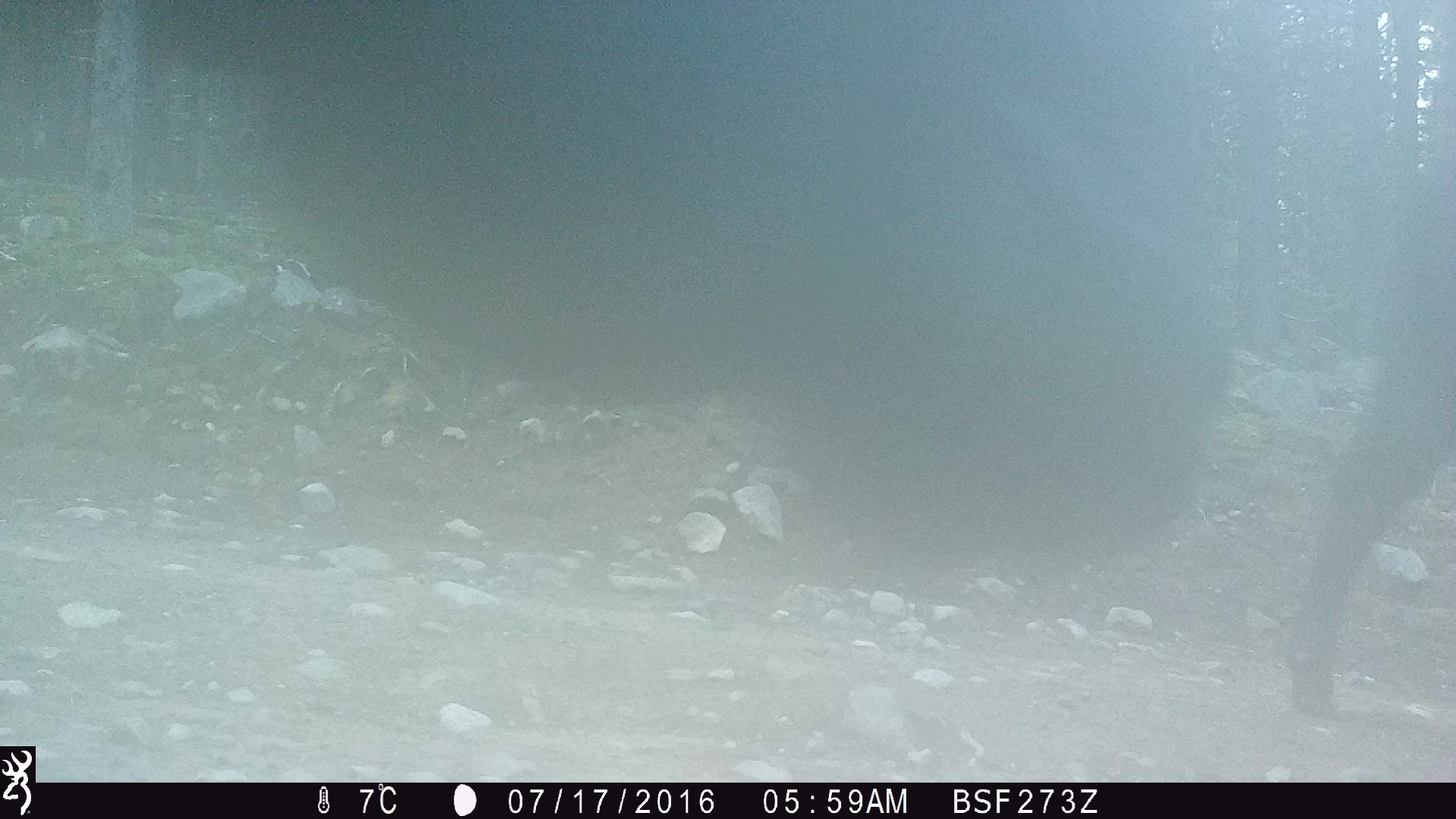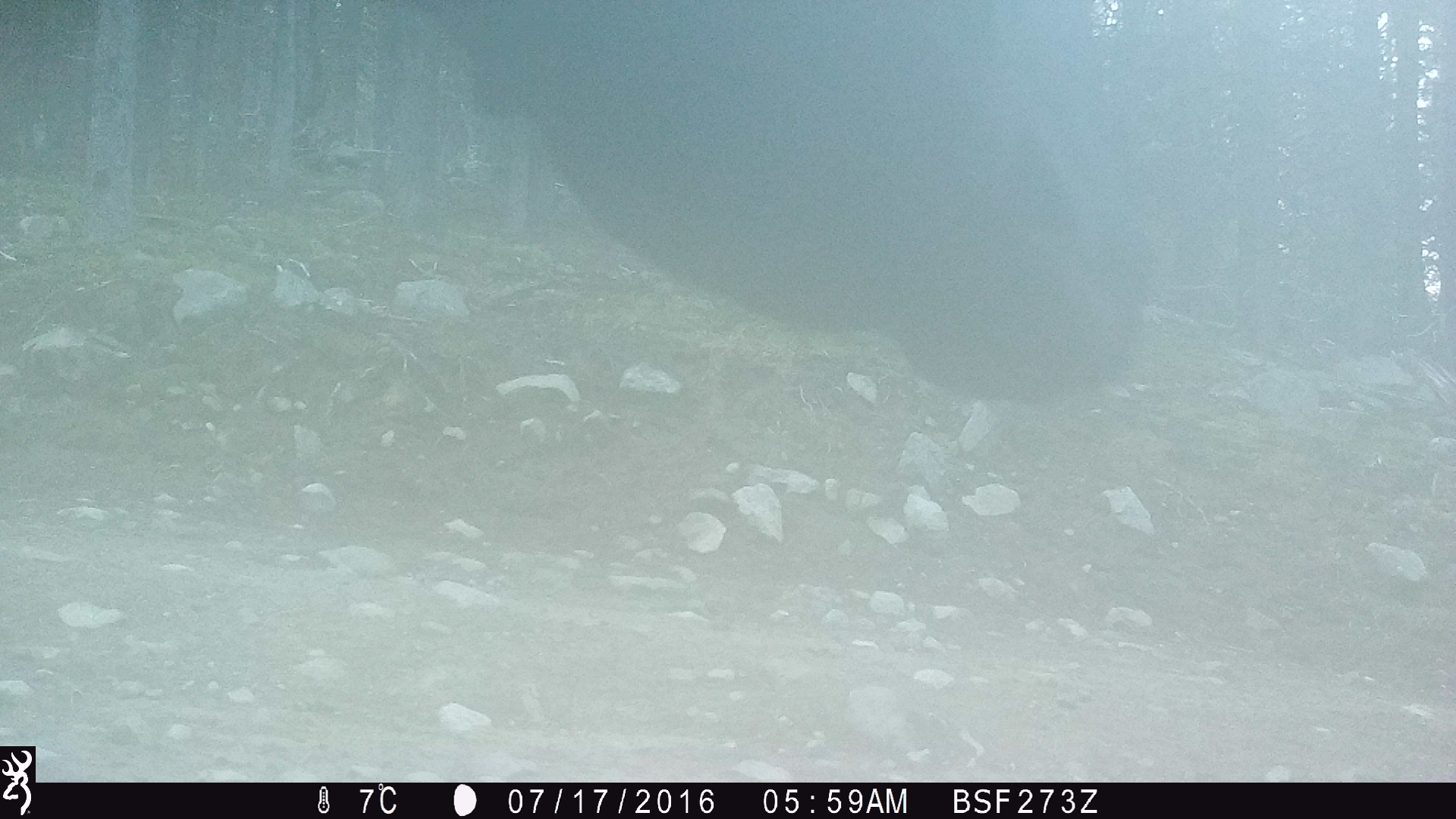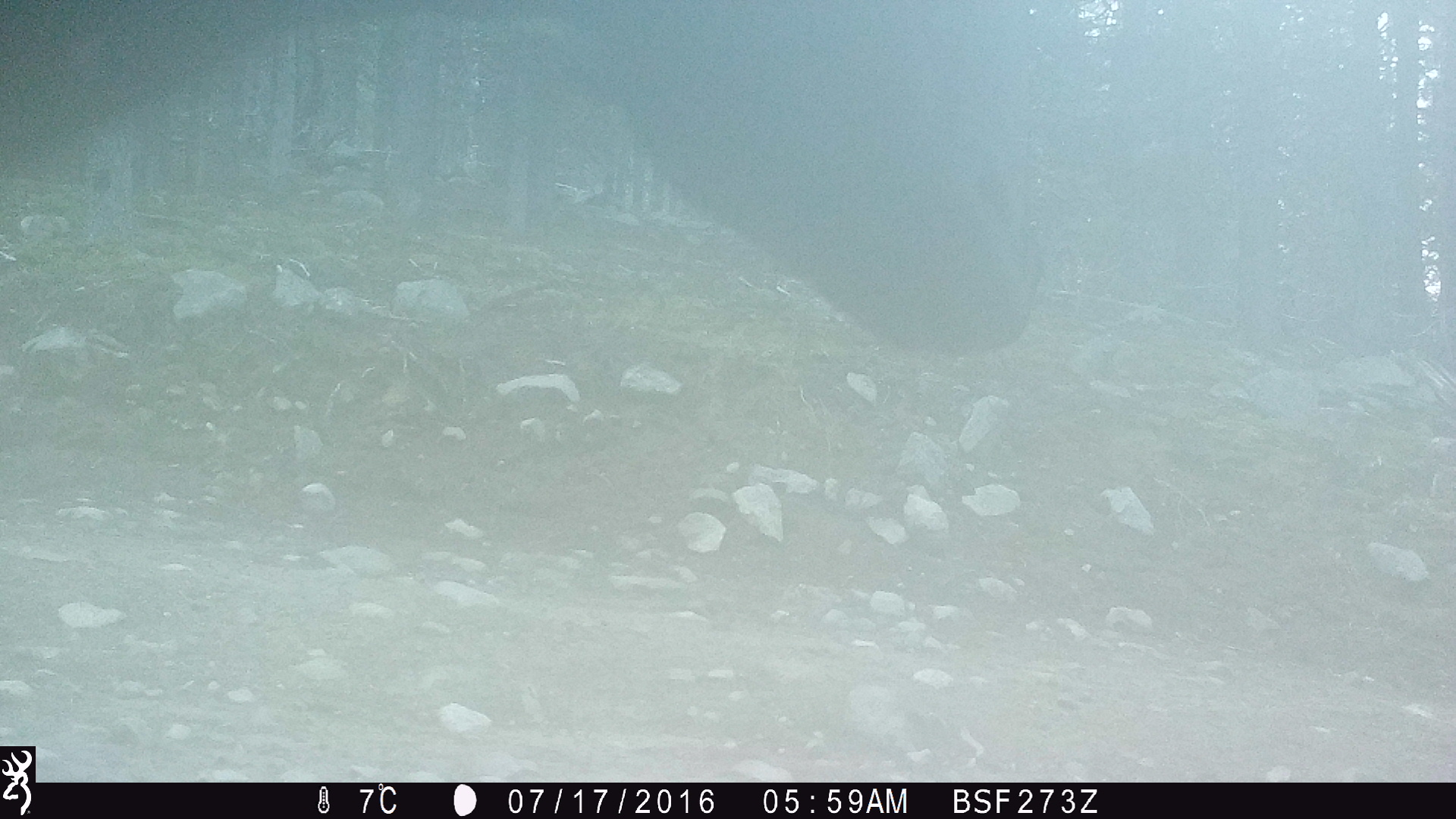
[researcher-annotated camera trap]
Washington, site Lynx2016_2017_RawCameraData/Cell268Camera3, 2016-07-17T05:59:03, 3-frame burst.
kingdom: Animalia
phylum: Chordata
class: Mammalia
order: Artiodactyla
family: Bovidae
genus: Bos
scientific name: Bos taurus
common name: domestic cattle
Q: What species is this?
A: Domestic cattle (Bos taurus).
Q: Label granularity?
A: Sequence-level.